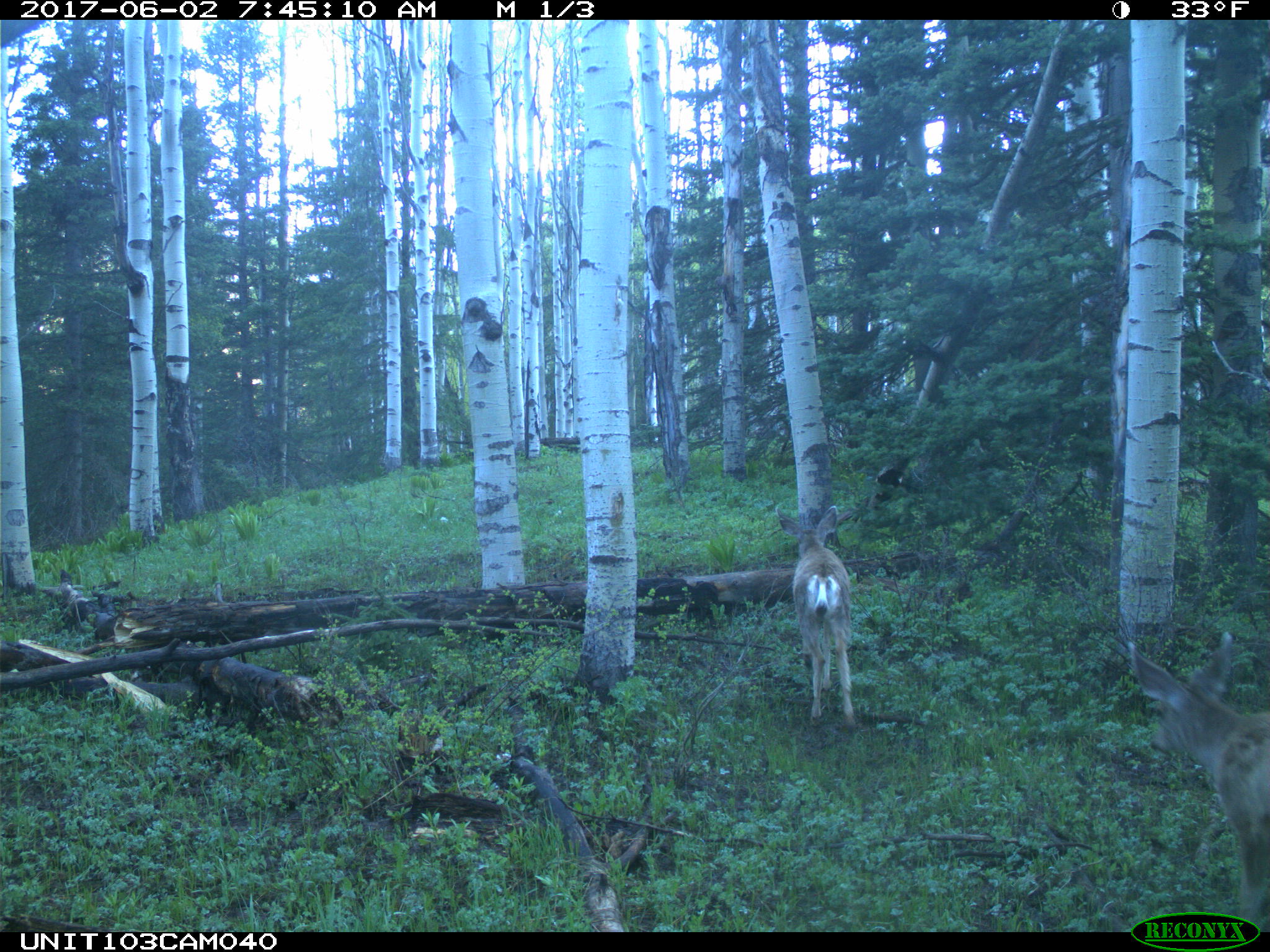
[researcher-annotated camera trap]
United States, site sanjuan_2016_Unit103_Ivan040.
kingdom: Animalia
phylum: Chordata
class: Mammalia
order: Artiodactyla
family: Cervidae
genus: Odocoileus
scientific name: Odocoileus hemionus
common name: mule deer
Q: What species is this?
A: Odocoileus hemionus (mule deer).